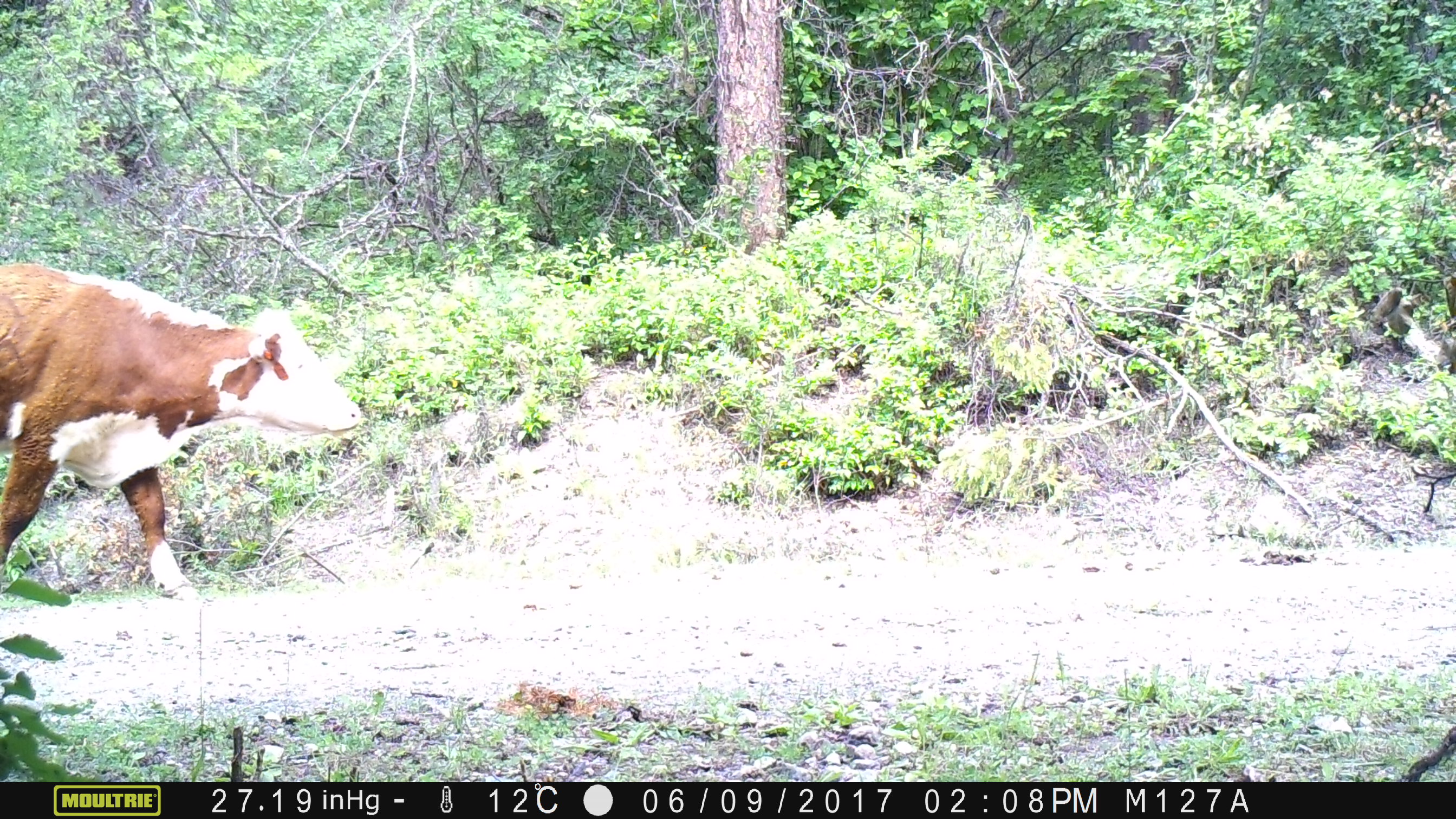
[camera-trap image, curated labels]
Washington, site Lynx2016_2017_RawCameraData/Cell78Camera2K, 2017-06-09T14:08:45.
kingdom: Animalia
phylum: Chordata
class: Mammalia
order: Artiodactyla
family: Bovidae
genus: Bos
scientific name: Bos taurus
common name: domestic cattle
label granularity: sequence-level